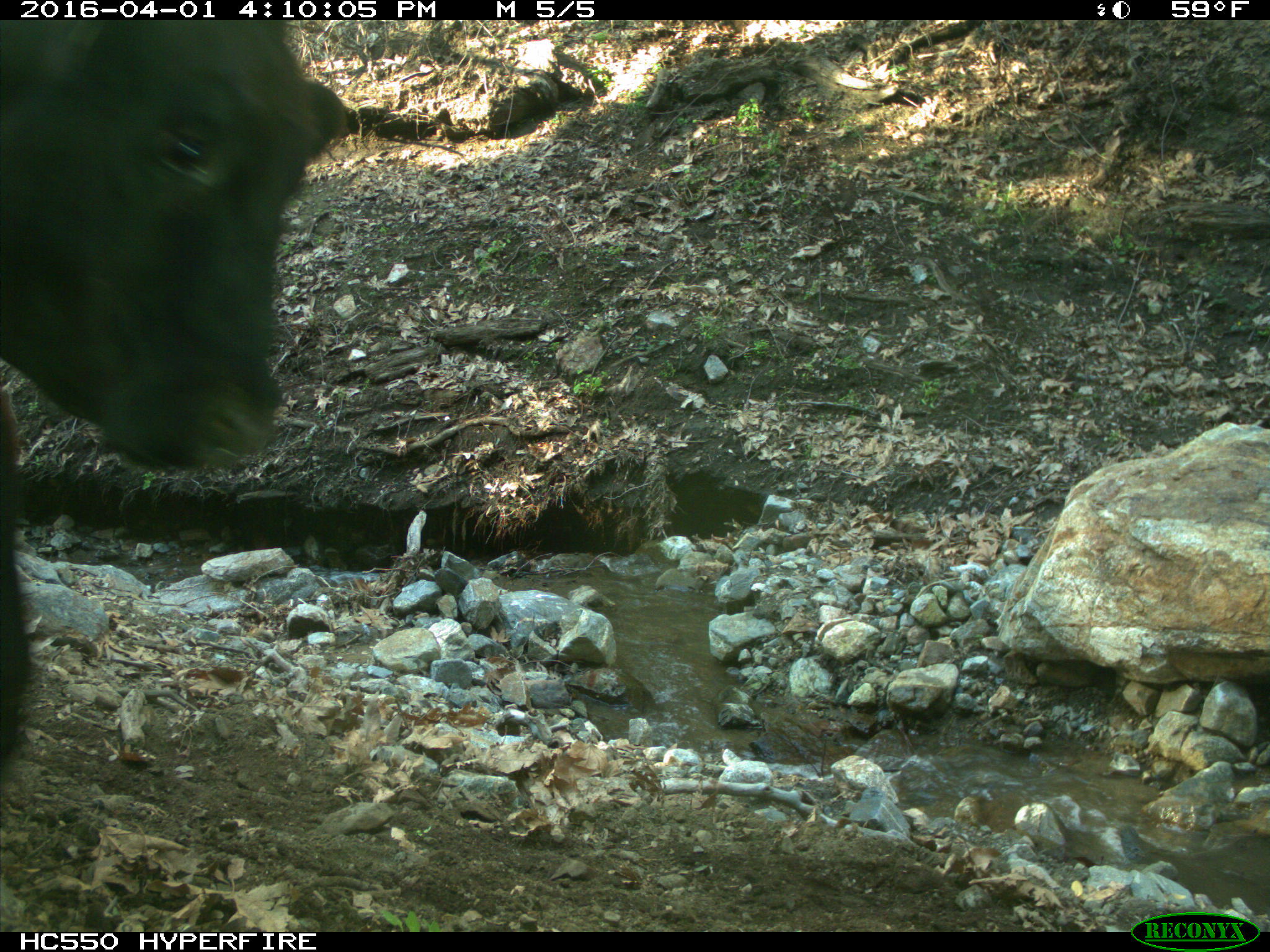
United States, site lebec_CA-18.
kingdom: Animalia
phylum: Chordata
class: Mammalia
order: Artiodactyla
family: Bovidae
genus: Bos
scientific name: Bos taurus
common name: domestic cow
Bos taurus (domestic cow).